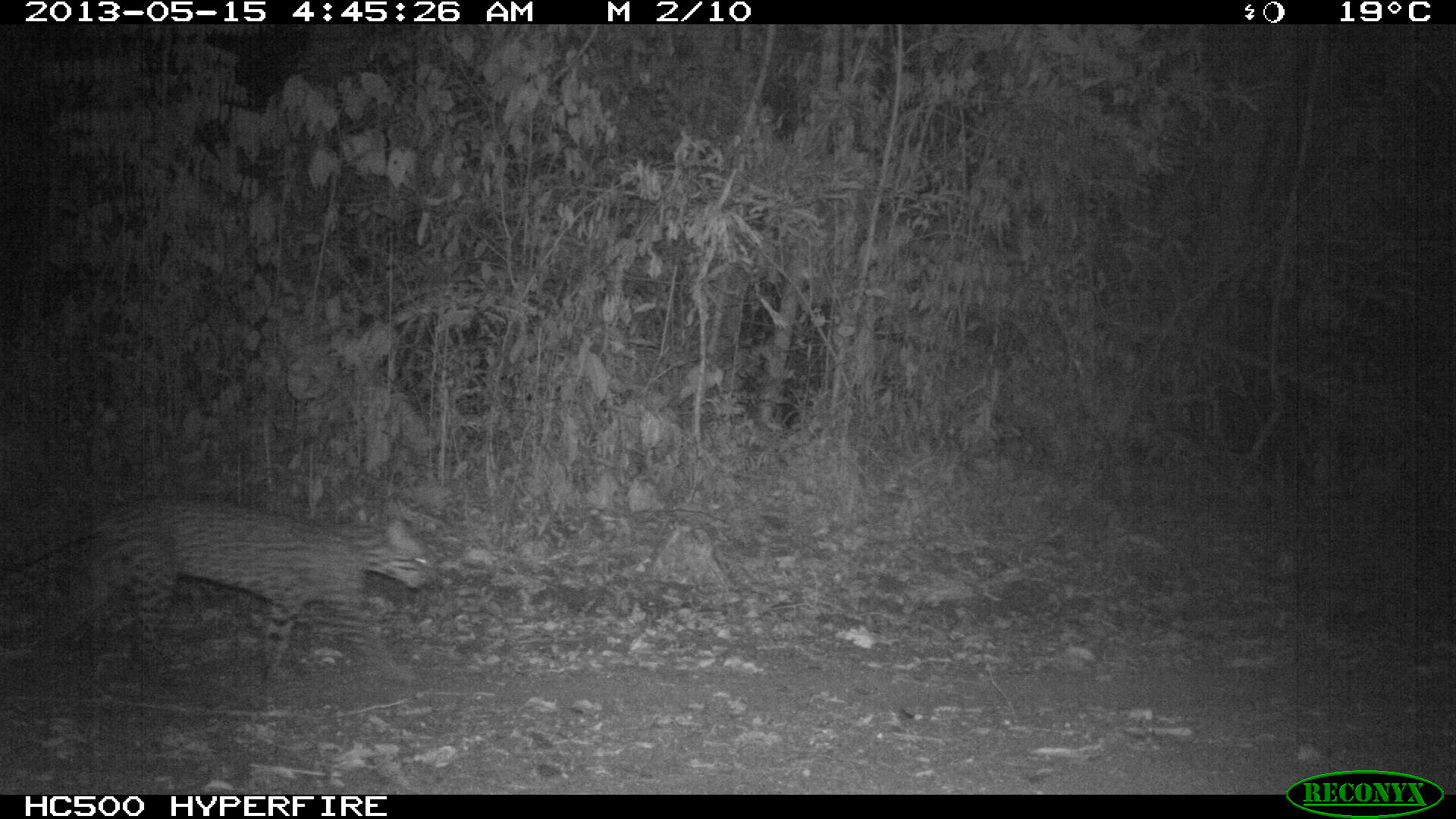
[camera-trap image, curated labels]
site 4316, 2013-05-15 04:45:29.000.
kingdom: Animalia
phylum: Chordata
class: Mammalia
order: Carnivora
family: Felidae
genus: Leopardus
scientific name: Leopardus pardalis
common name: ocelot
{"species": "Leopardus pardalis (ocelot)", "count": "1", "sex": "female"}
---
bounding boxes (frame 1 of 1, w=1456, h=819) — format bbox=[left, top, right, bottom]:
leopardus pardalis: bbox=[1, 491, 441, 685]